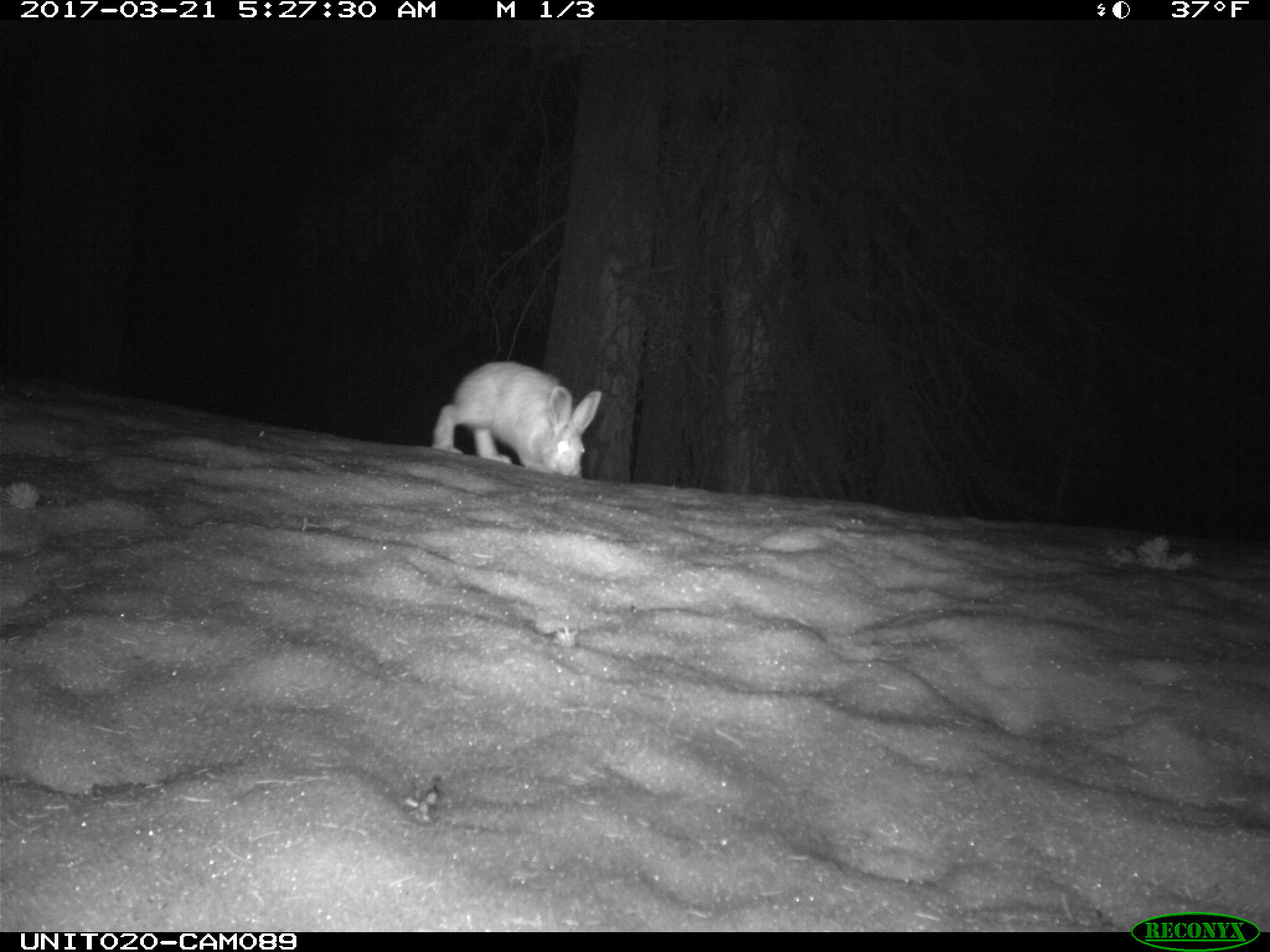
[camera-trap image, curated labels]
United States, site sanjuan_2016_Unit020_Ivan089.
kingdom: Animalia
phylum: Chordata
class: Mammalia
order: Lagomorpha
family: Leporidae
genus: Lepus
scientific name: Lepus americanus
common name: snowshoe hare